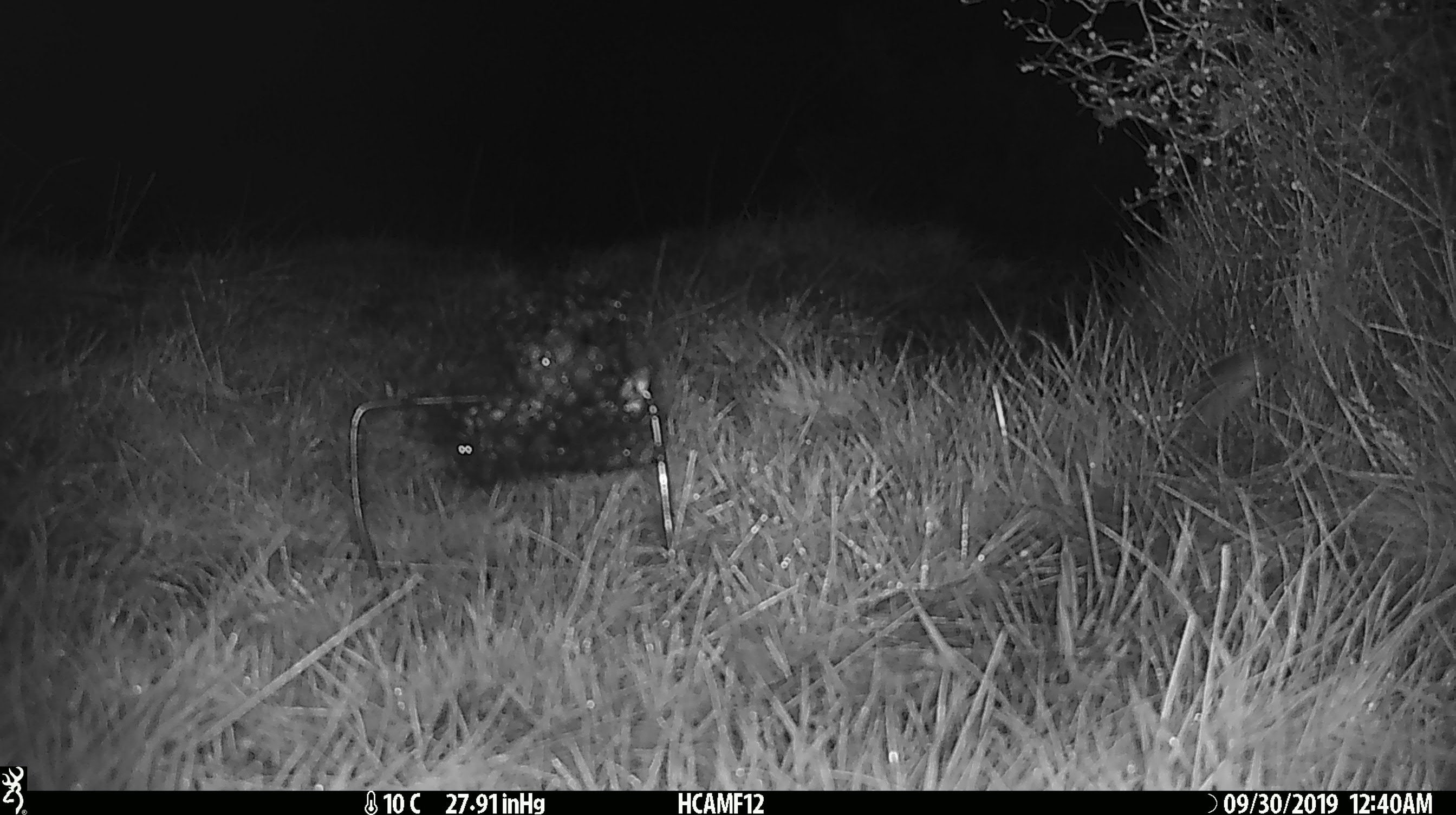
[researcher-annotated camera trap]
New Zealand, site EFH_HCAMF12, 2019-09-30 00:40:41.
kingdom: Animalia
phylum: Chordata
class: Mammalia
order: Rodentia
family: Muridae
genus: Mus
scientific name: Mus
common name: mouse